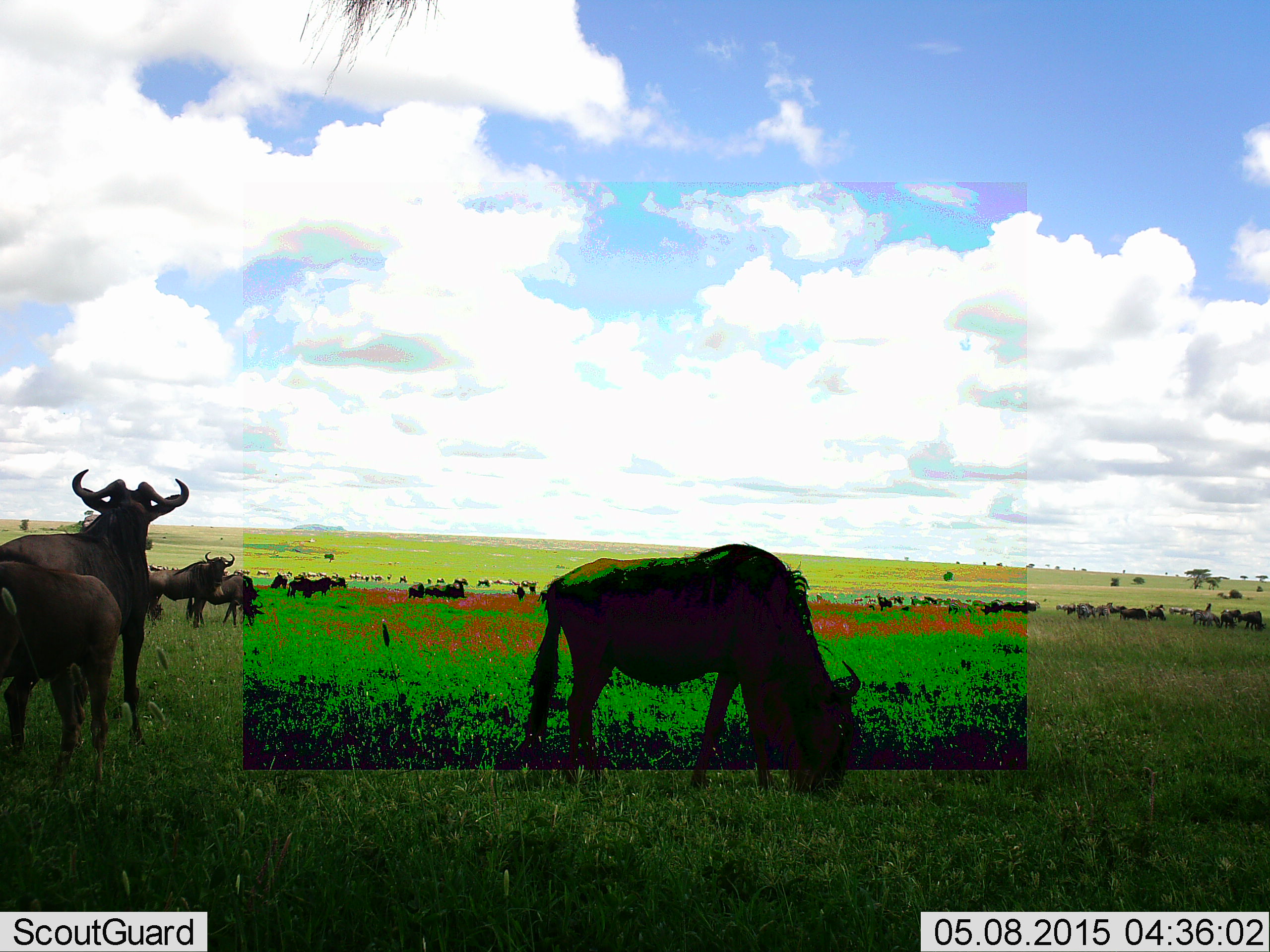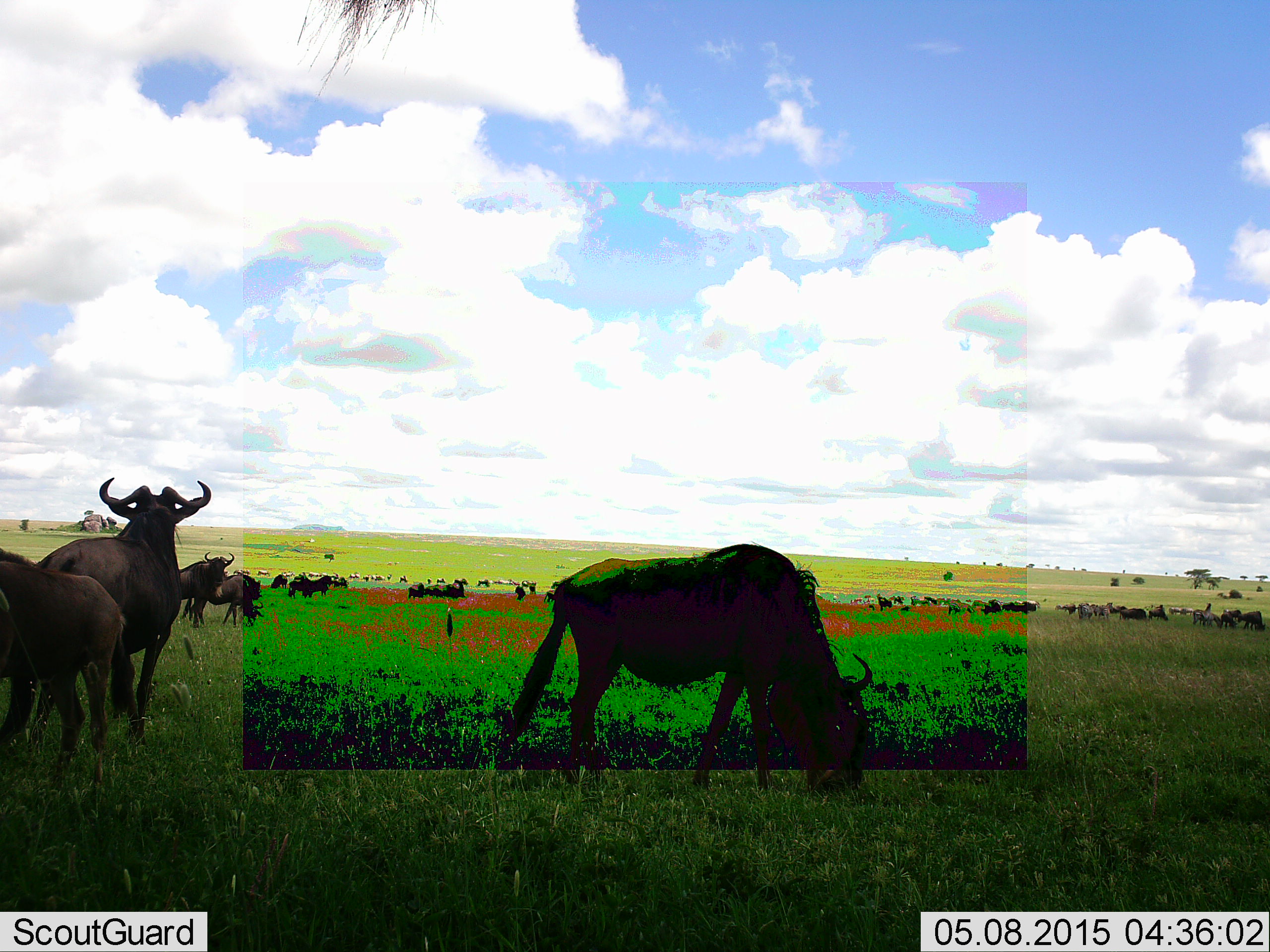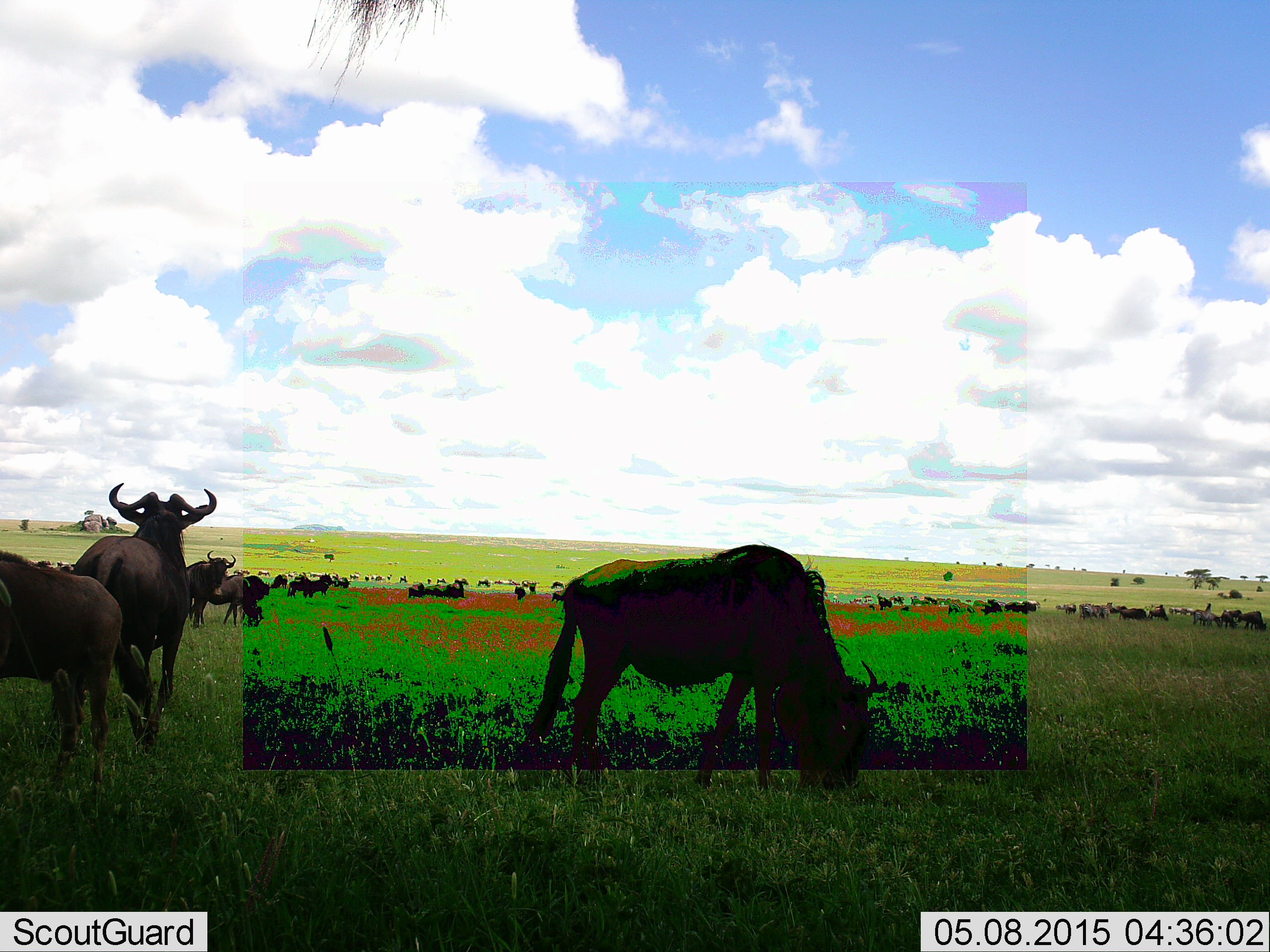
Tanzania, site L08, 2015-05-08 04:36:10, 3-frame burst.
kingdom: Animalia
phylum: Chordata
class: Mammalia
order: Artiodactyla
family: Bovidae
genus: Connochaetes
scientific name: Connochaetes taurinus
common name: blue wildebeest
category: wildebeest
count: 11-50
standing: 91%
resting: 36%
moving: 73%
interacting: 18%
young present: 18%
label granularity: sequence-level